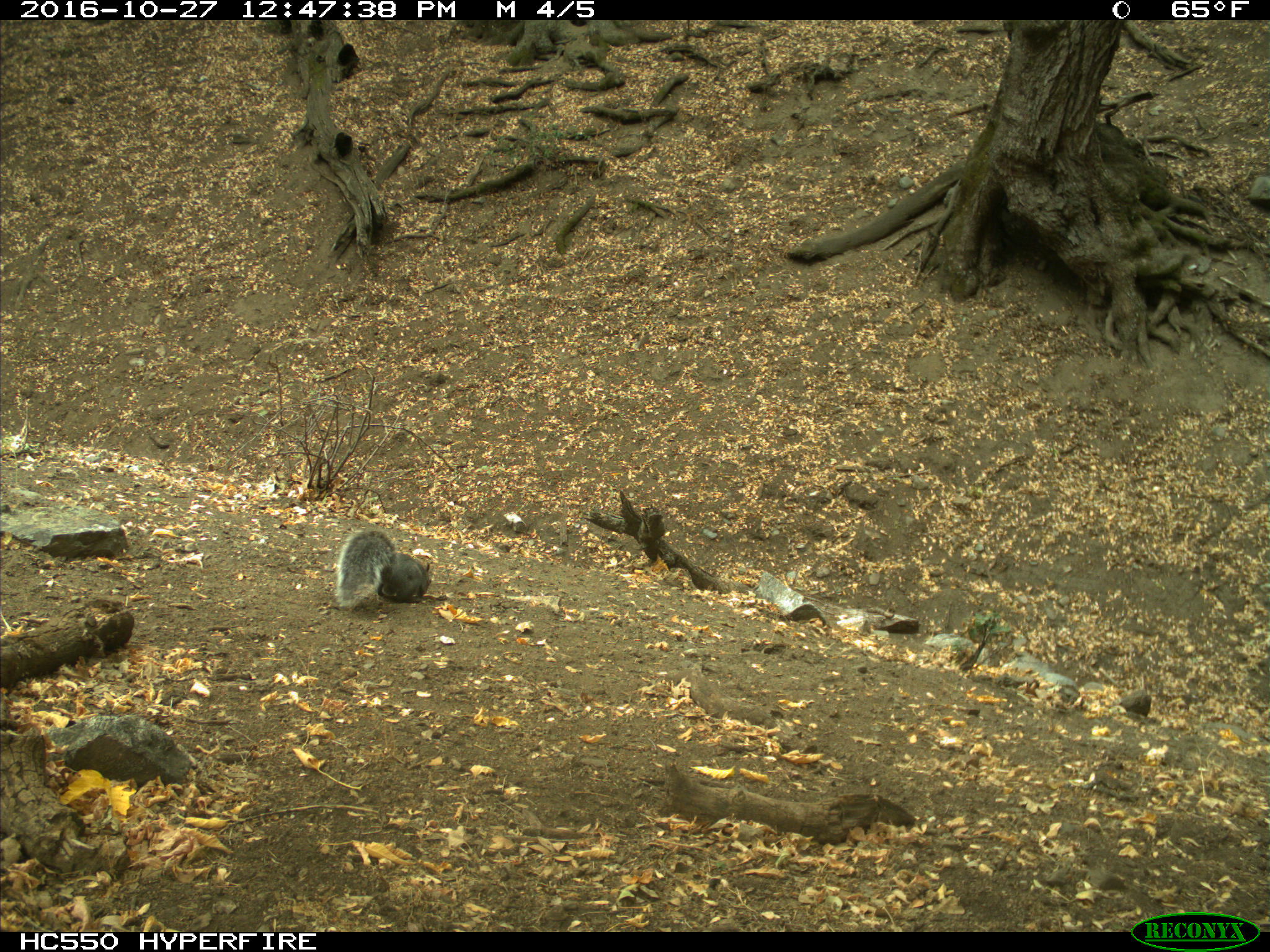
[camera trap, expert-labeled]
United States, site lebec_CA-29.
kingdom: Animalia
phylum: Chordata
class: Mammalia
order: Rodentia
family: Sciuridae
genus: Sciurus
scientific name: Sciurus carolinensis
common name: eastern gray squirrel